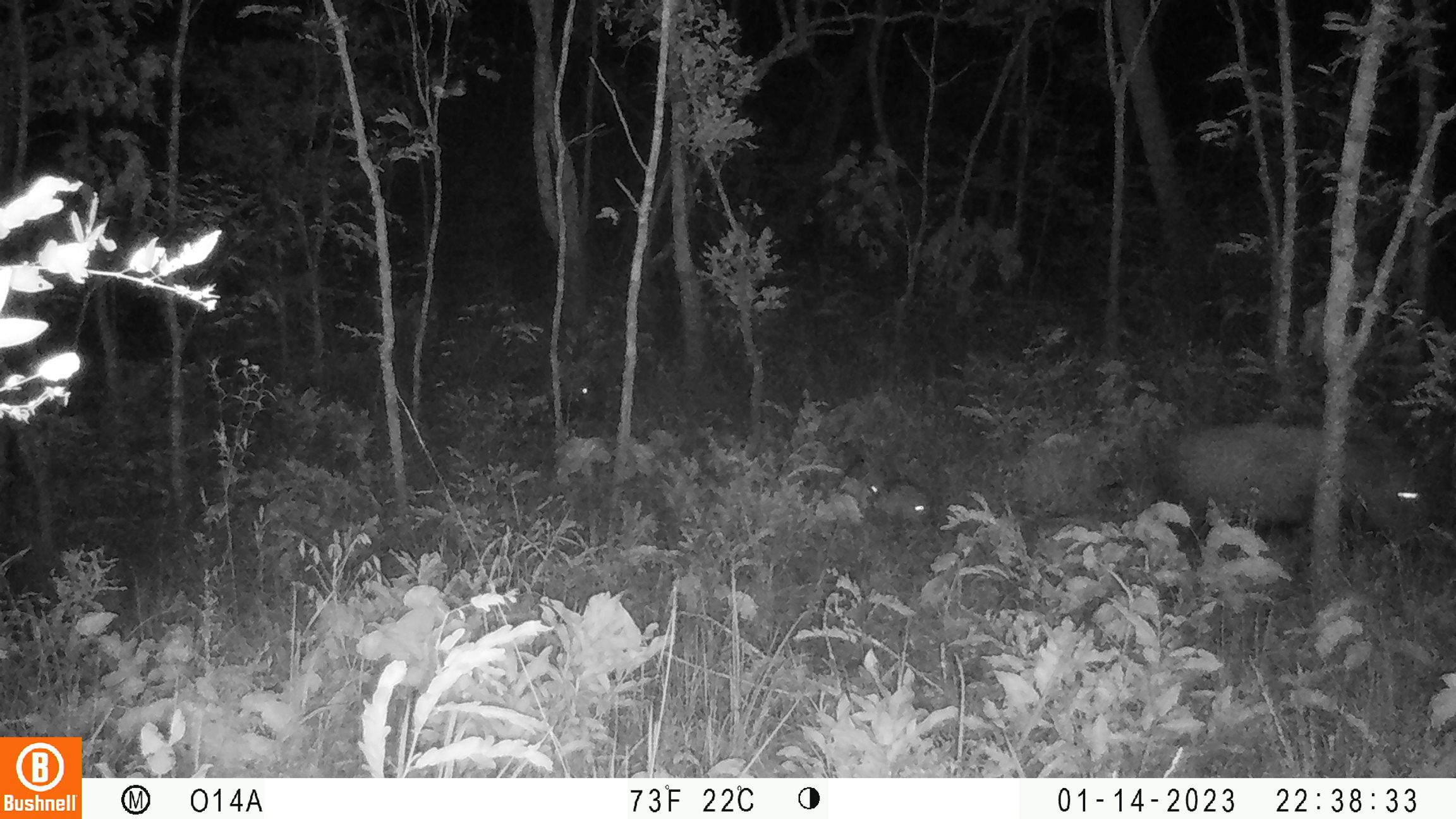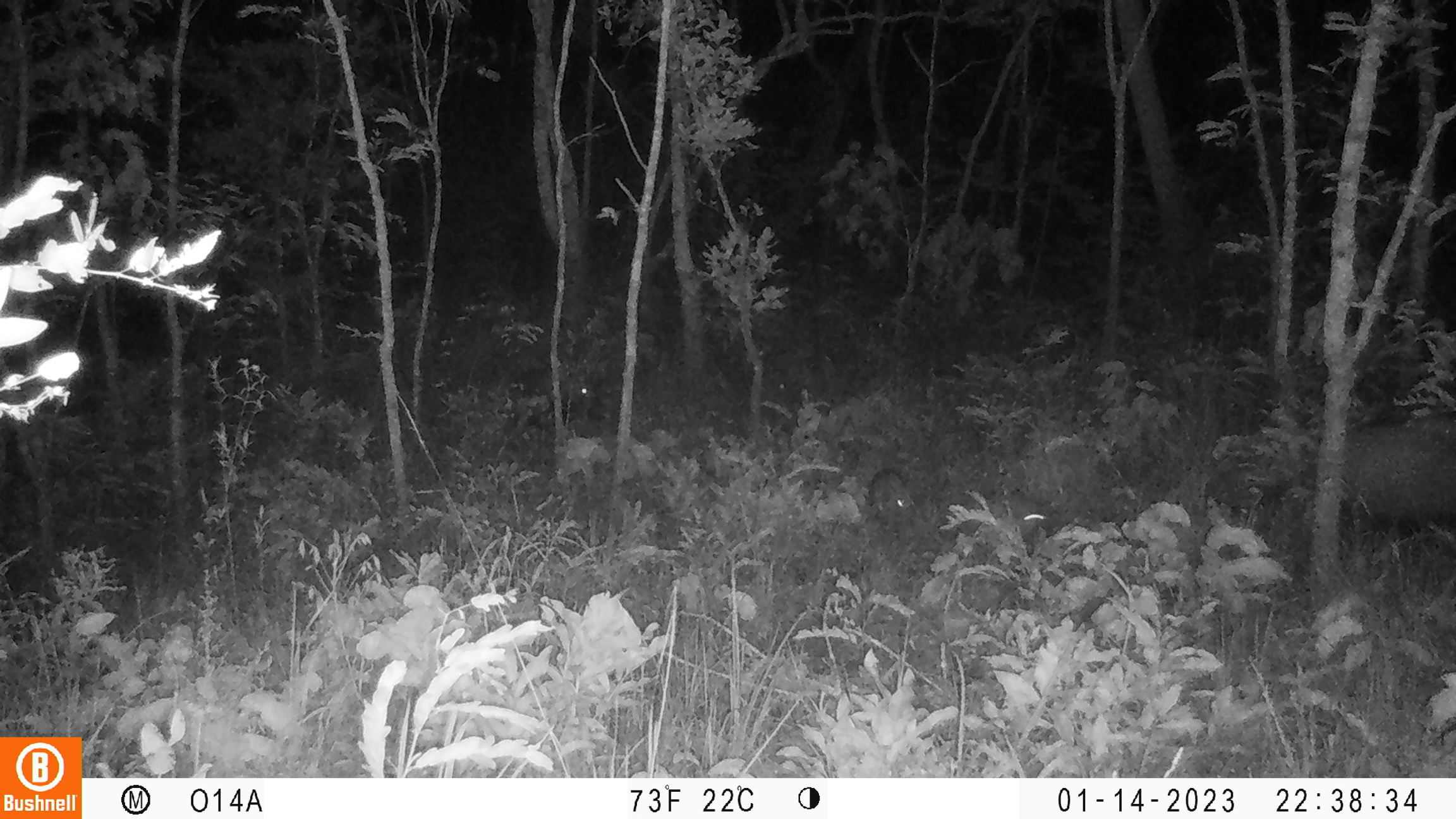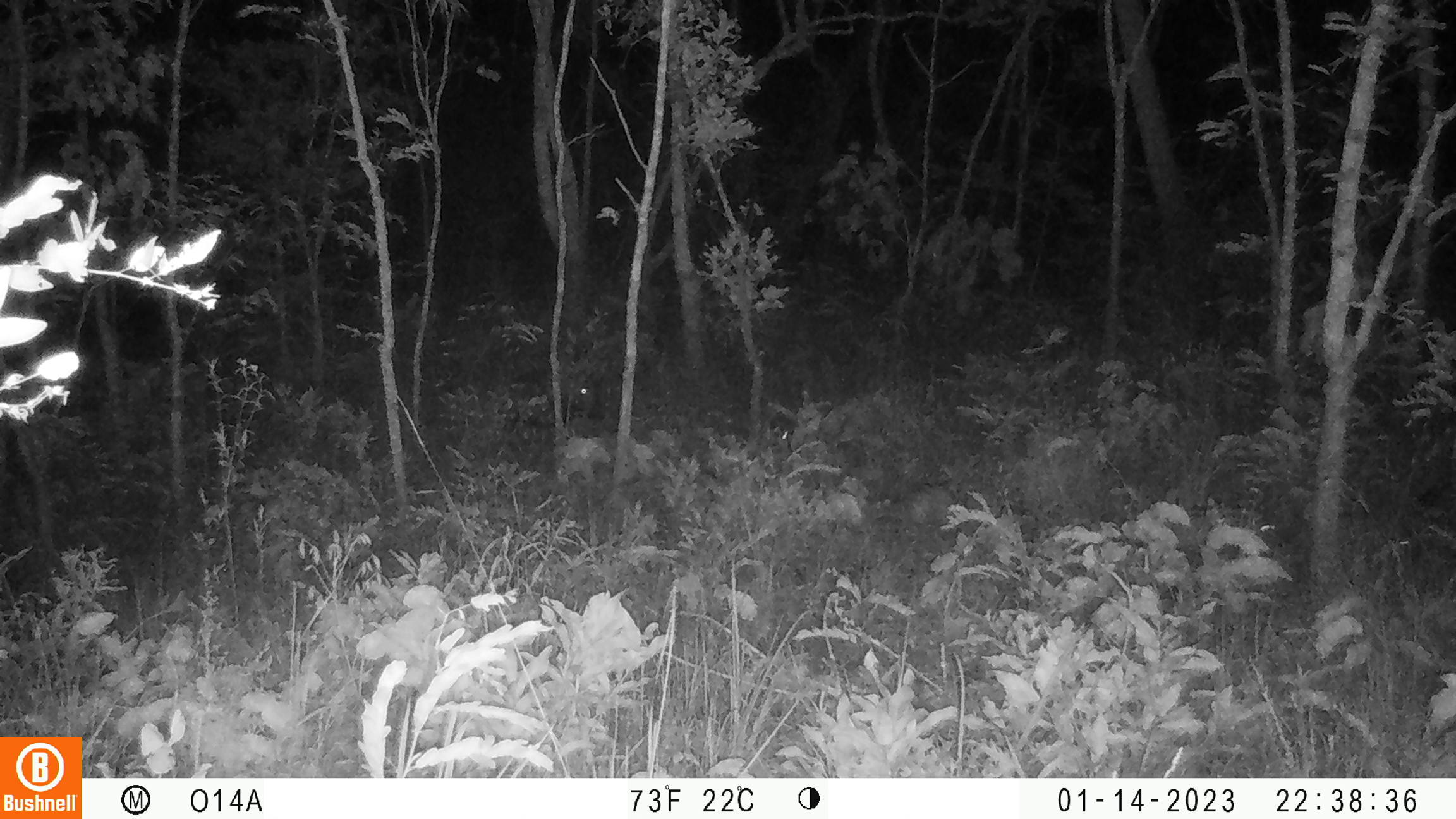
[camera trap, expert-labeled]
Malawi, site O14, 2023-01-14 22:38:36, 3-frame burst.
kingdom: Animalia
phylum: Chordata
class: Mammalia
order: Artiodactyla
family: Suidae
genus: Potamochoerus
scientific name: Potamochoerus larvatus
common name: bushpig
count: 4